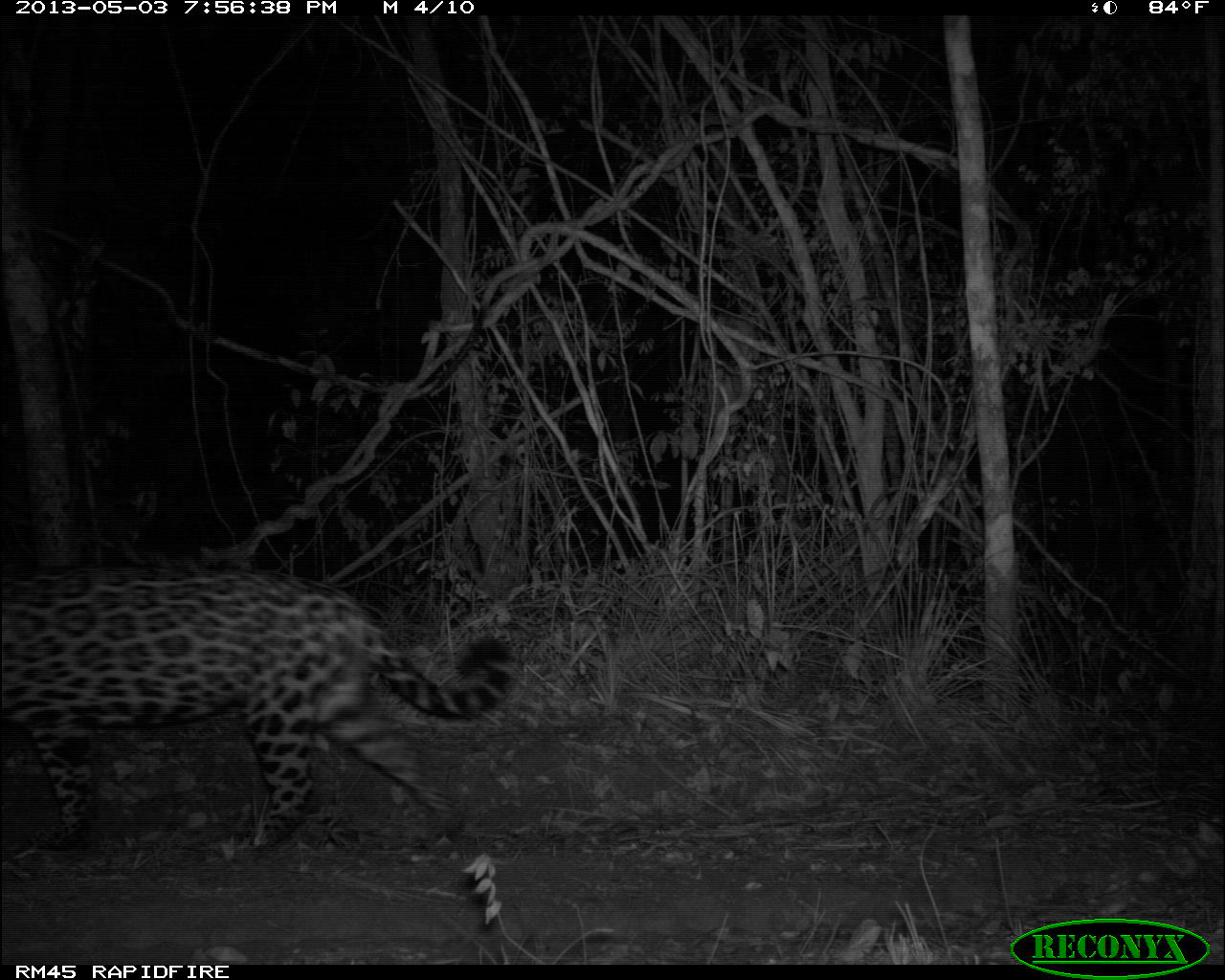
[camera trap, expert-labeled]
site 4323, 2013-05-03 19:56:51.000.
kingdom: Animalia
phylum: Chordata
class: Mammalia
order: Carnivora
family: Felidae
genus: Panthera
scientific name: Panthera onca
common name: jaguar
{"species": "Panthera onca (jaguar)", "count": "1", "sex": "male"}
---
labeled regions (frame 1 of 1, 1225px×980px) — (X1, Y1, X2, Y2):
panthera onca: (0, 568, 515, 864)